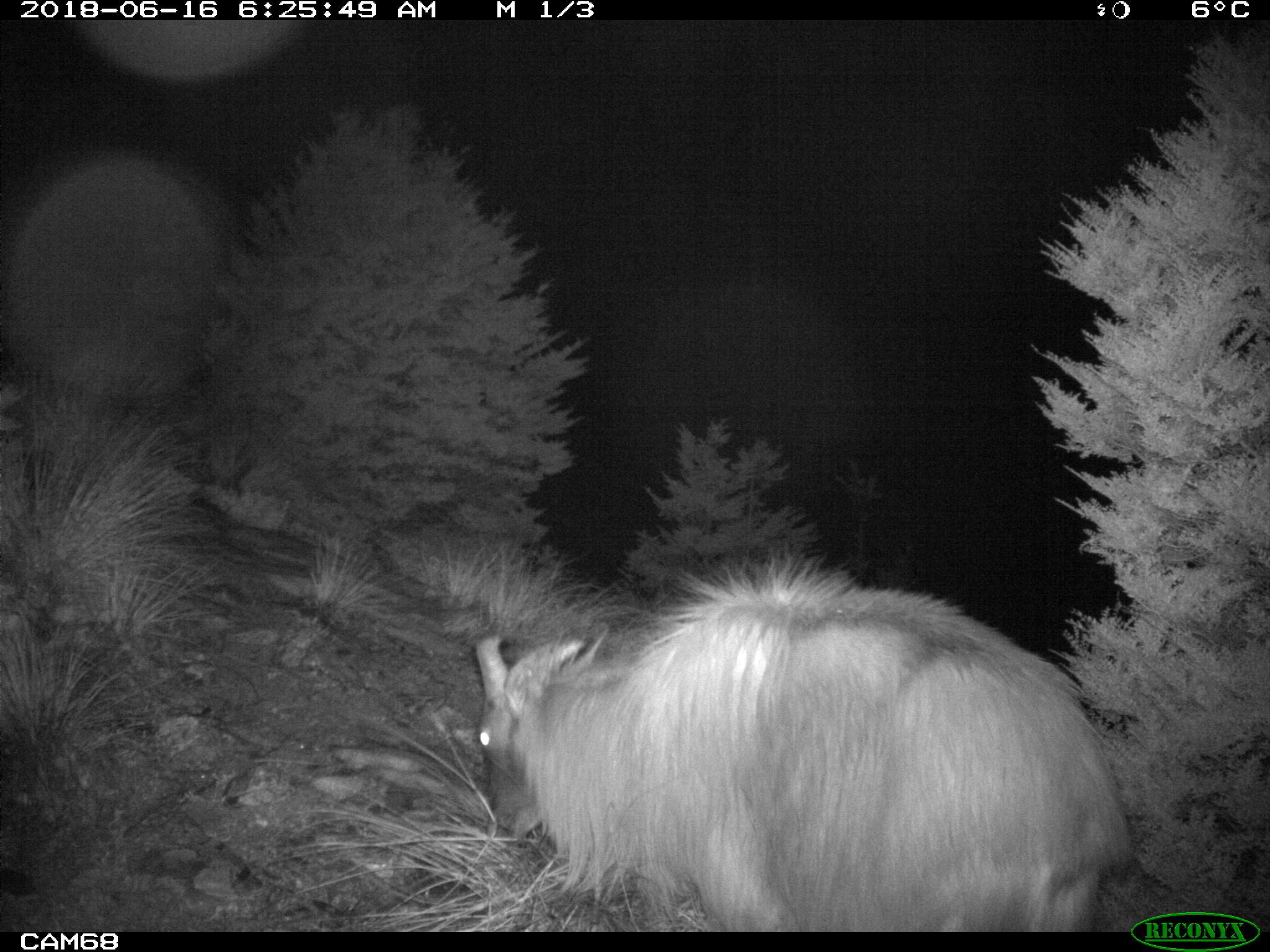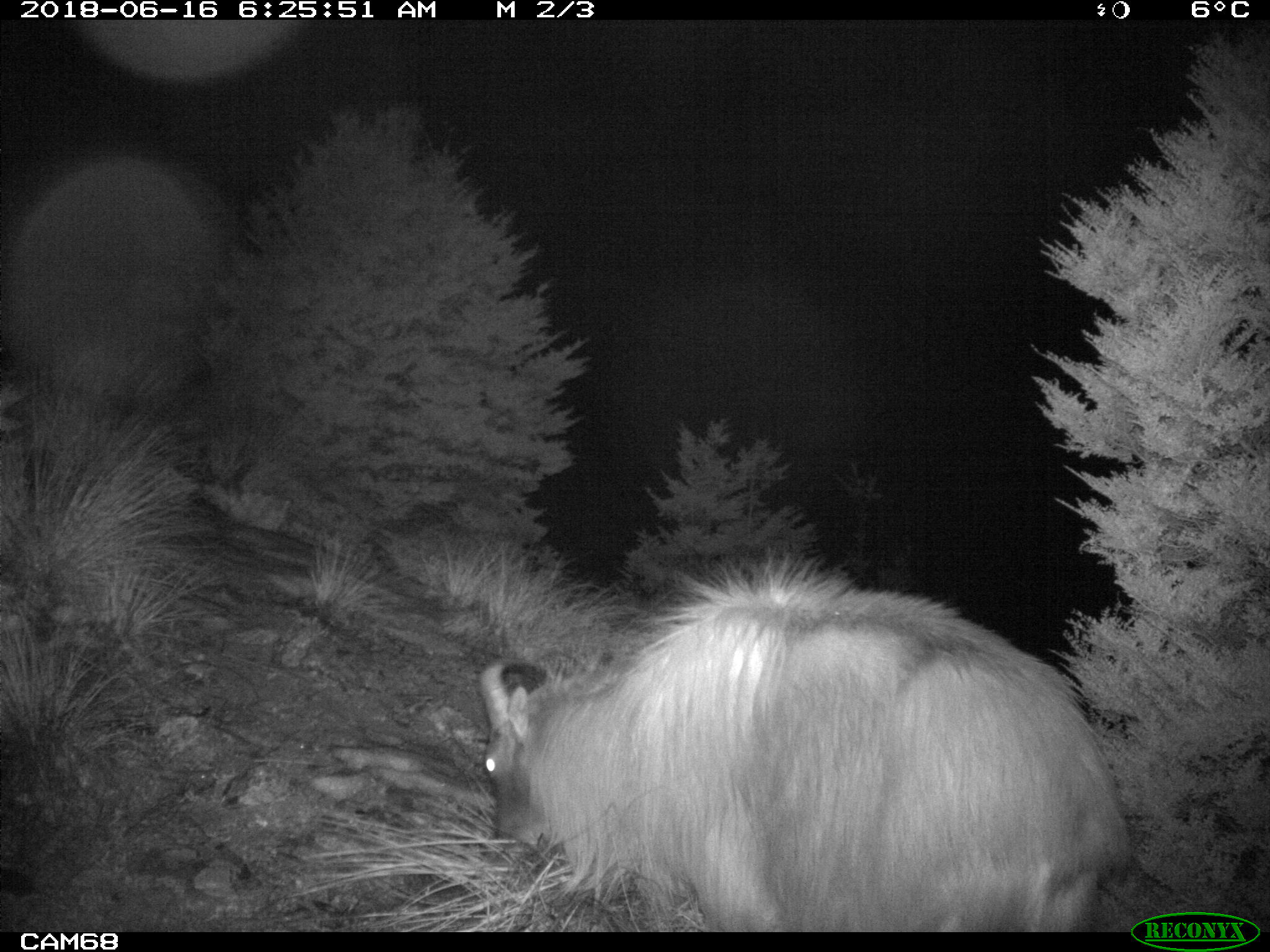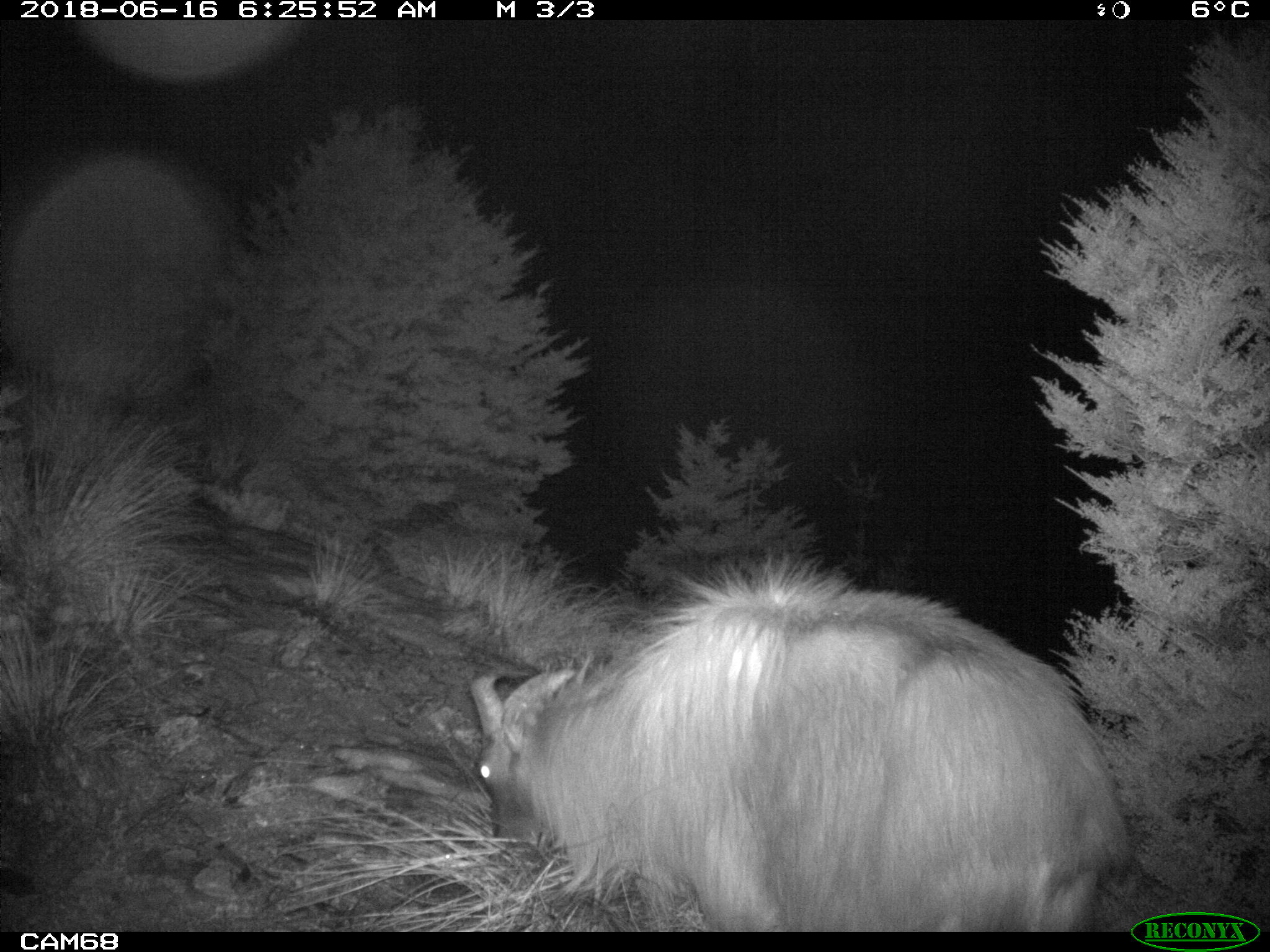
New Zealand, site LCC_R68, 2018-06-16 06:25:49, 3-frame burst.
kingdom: Animalia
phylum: Chordata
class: Mammalia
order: Artiodactyla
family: Bovidae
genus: Nilgiritragus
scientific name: Nilgiritragus hylocrius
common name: tahr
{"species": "tahr (Nilgiritragus hylocrius)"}